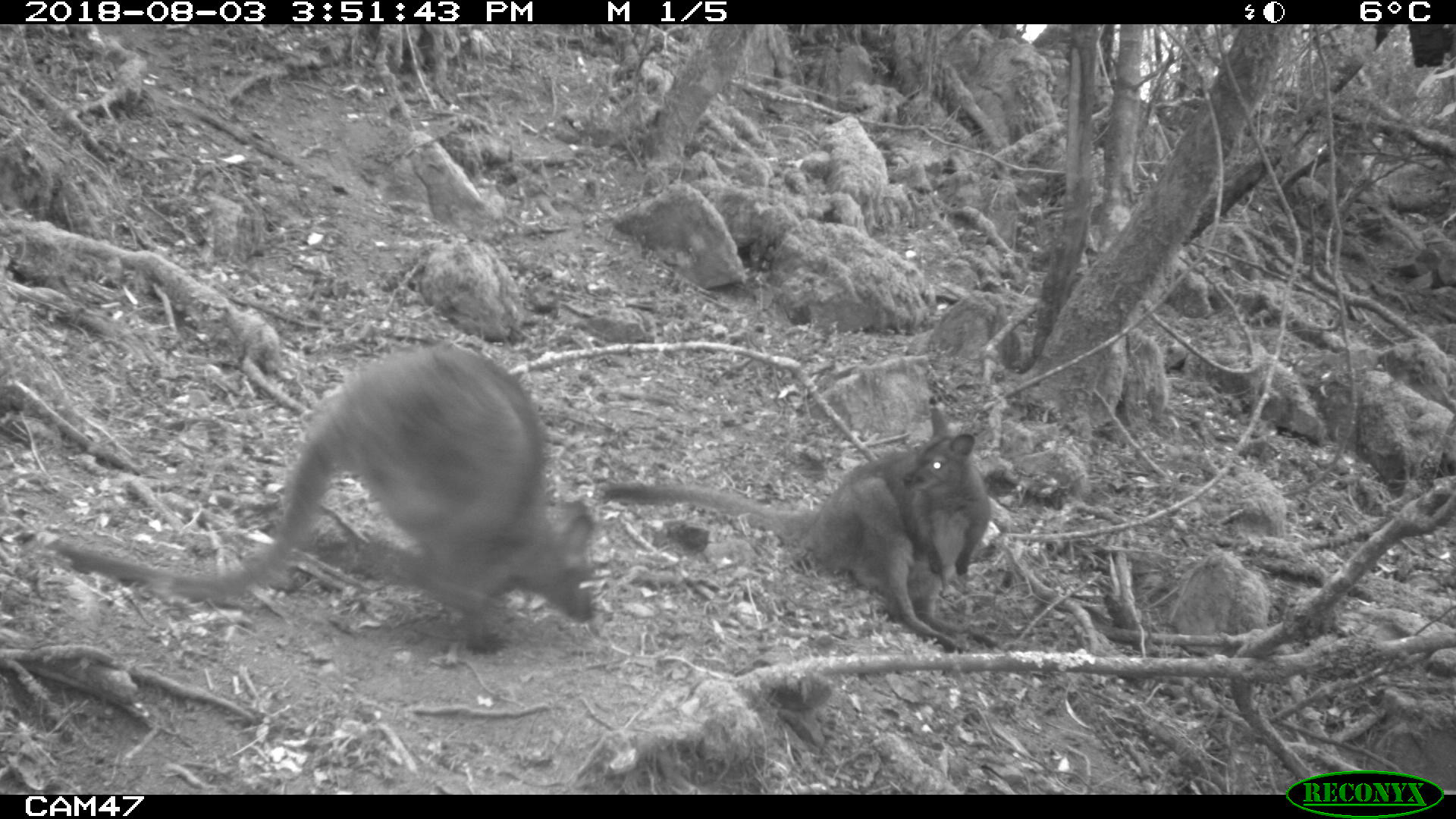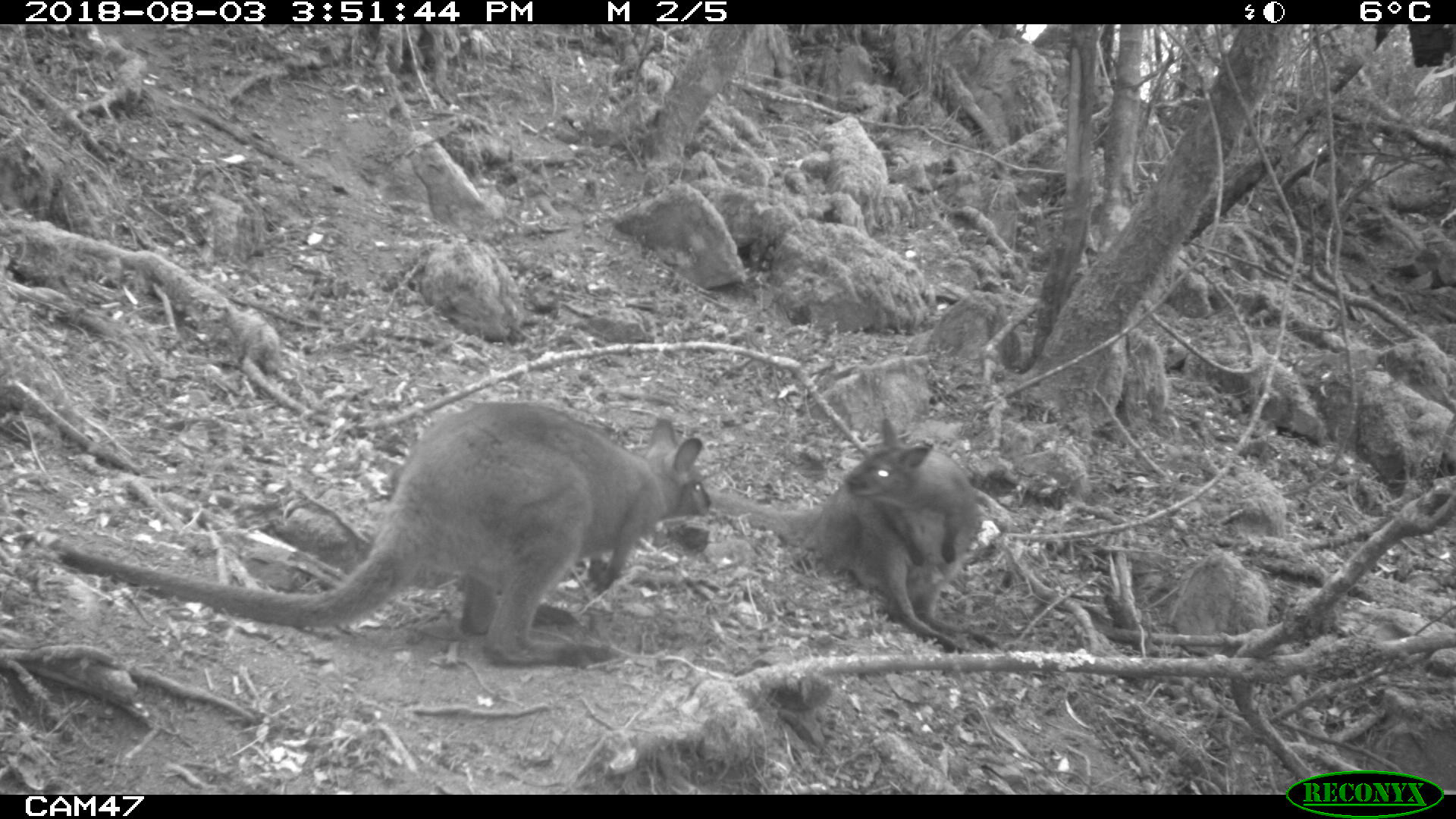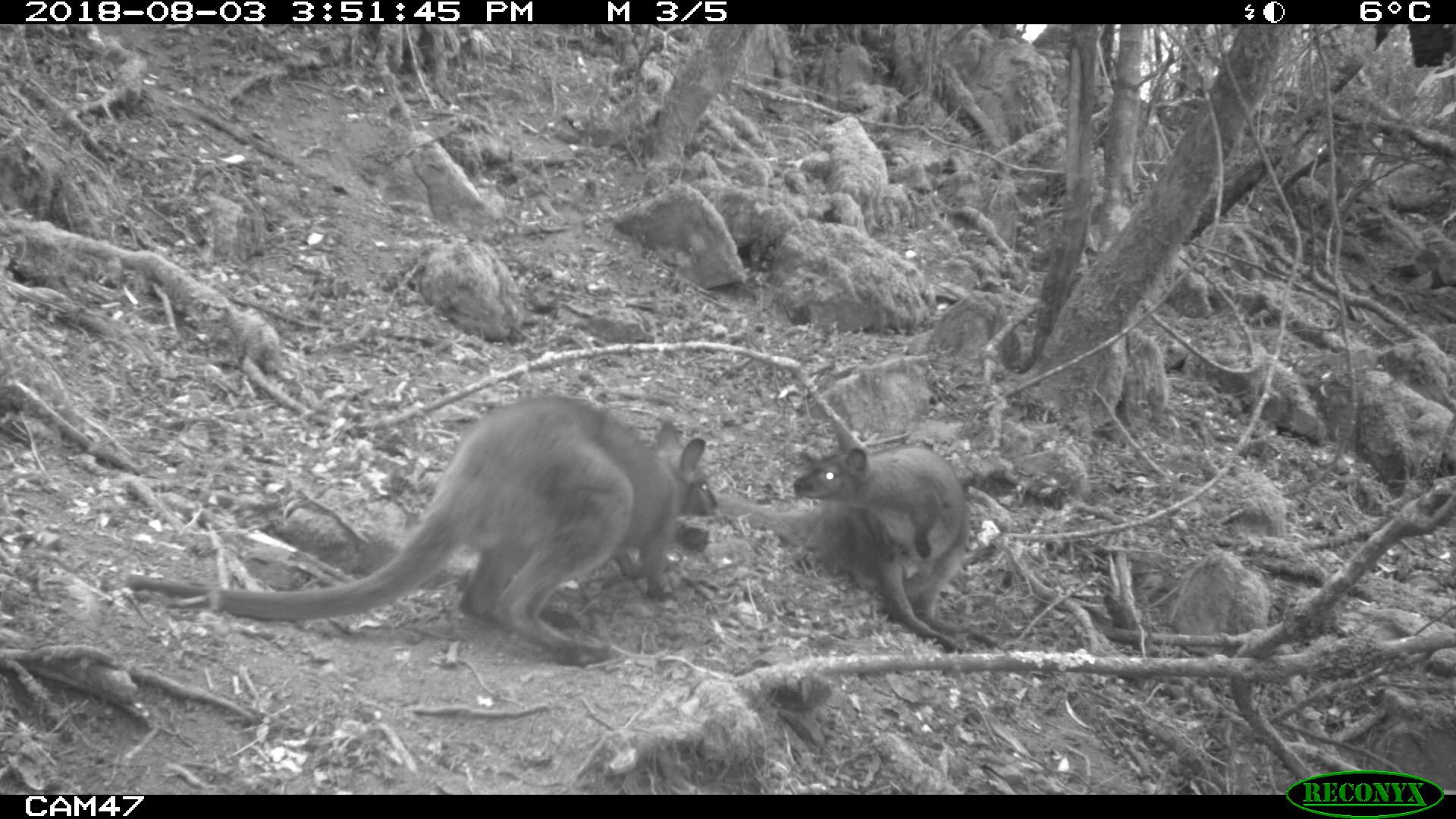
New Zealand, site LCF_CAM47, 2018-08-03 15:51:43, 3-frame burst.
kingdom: Animalia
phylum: Chordata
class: Mammalia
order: Diprotodontia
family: Macropodidae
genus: Notamacropus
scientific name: Notamacropus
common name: wallaby